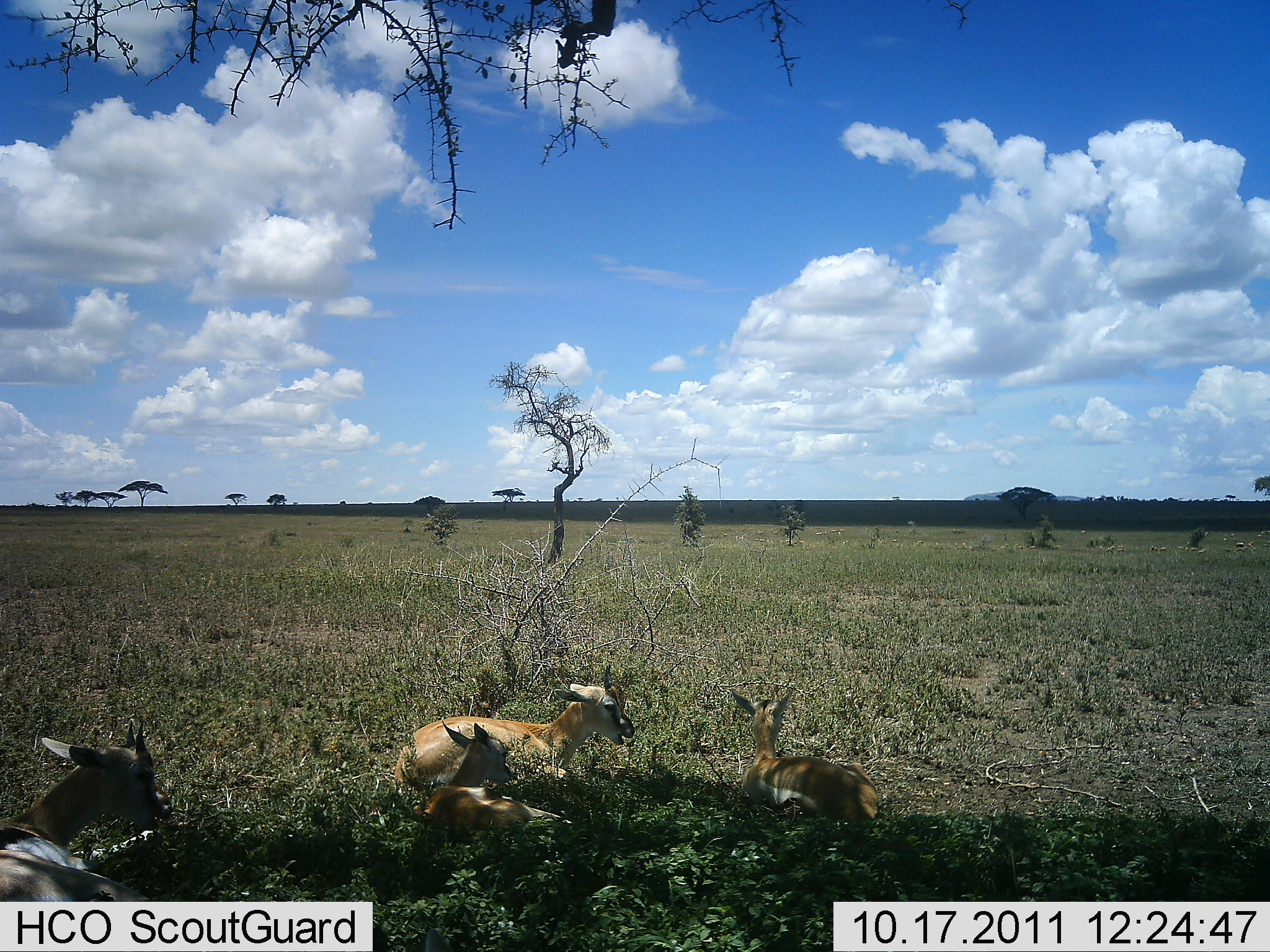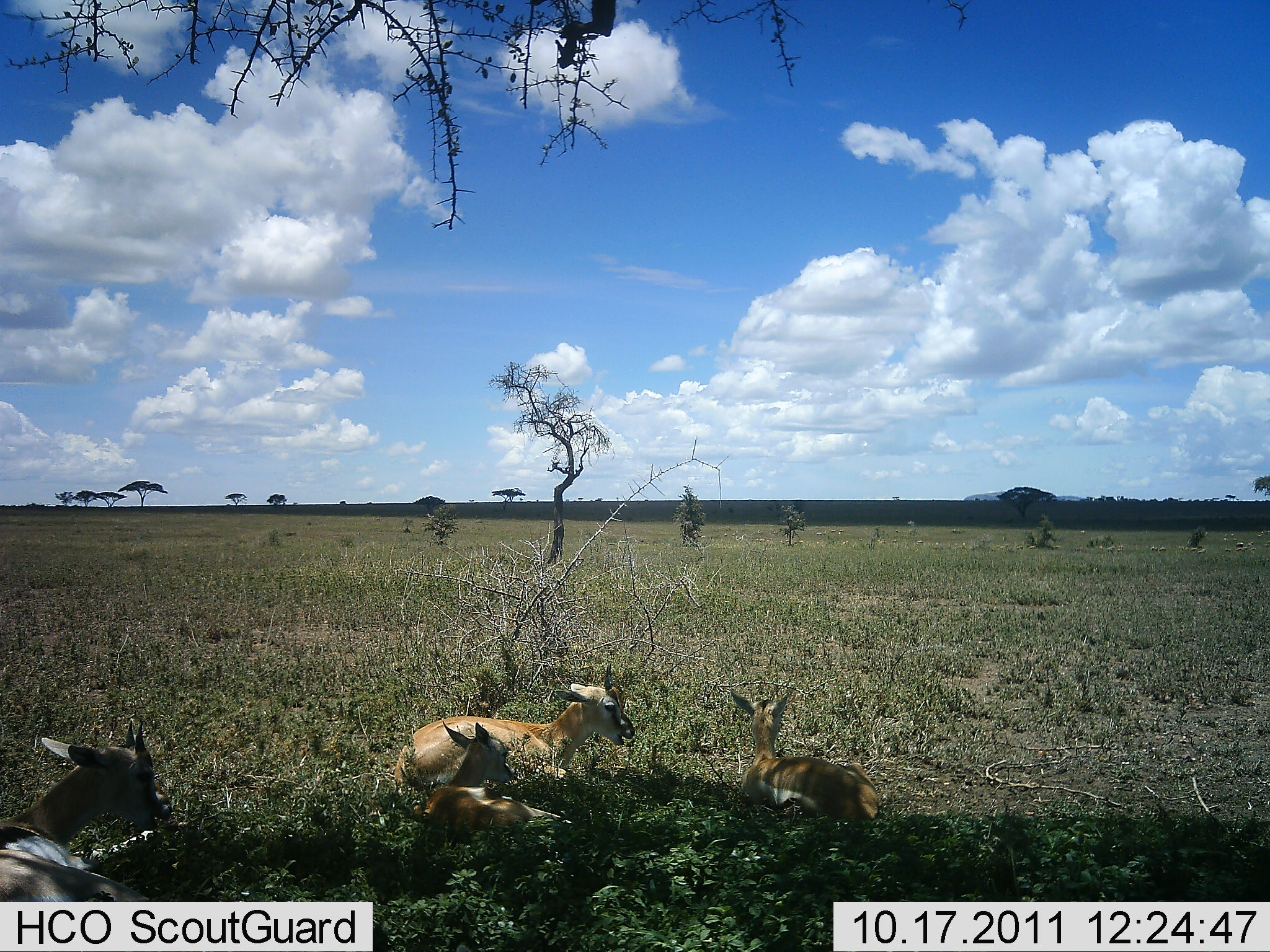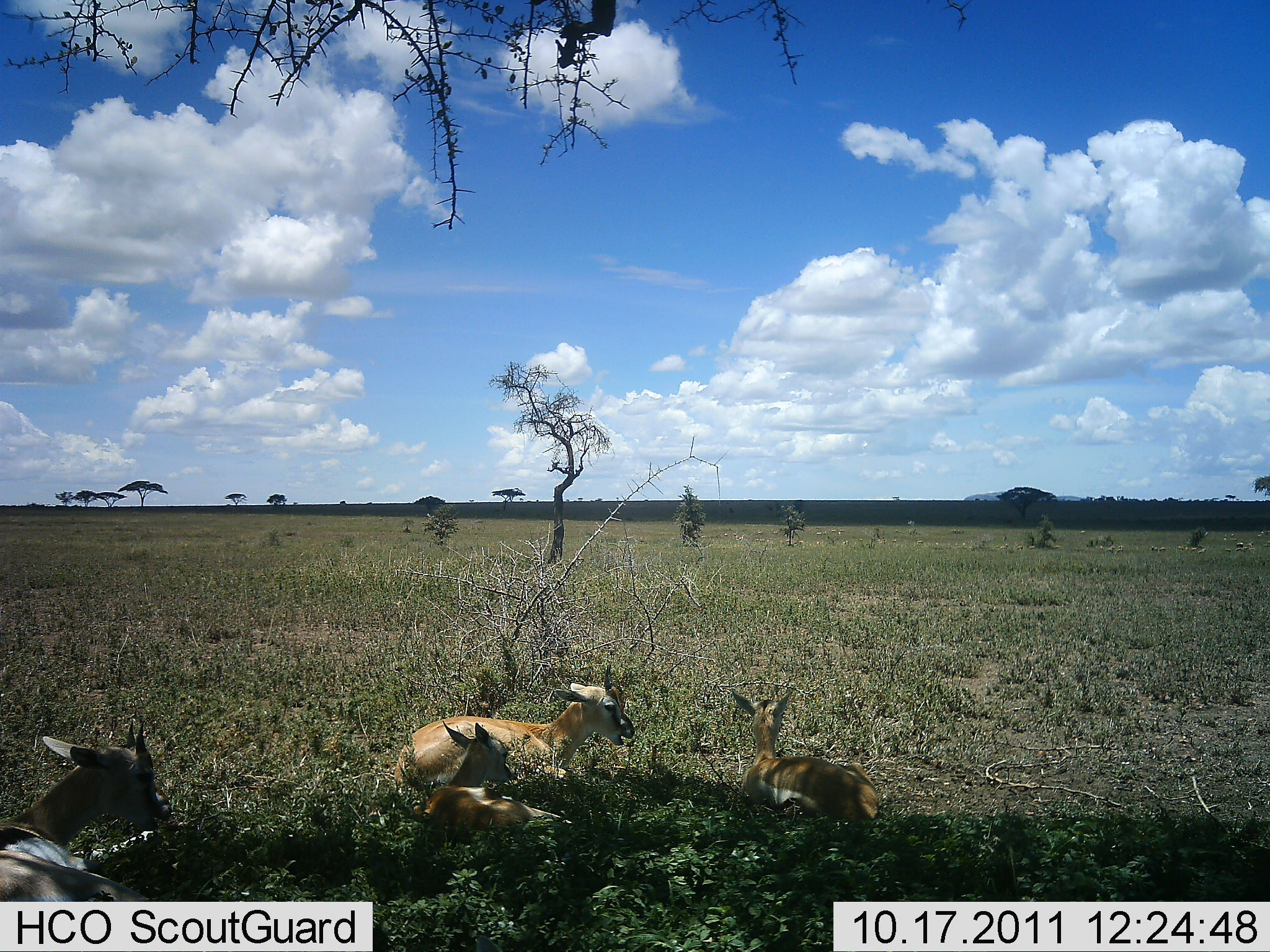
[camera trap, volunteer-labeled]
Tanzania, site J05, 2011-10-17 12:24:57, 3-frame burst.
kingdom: Animalia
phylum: Chordata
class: Mammalia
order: Artiodactyla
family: Bovidae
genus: Eudorcas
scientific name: Eudorcas thomsonii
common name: thomson's gazelle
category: gazellethomsons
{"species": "gazellethomsons (thomson's gazelle) (Eudorcas thomsonii)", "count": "4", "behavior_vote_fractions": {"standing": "0%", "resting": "100%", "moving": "0%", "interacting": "0%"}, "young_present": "60%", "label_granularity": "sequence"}